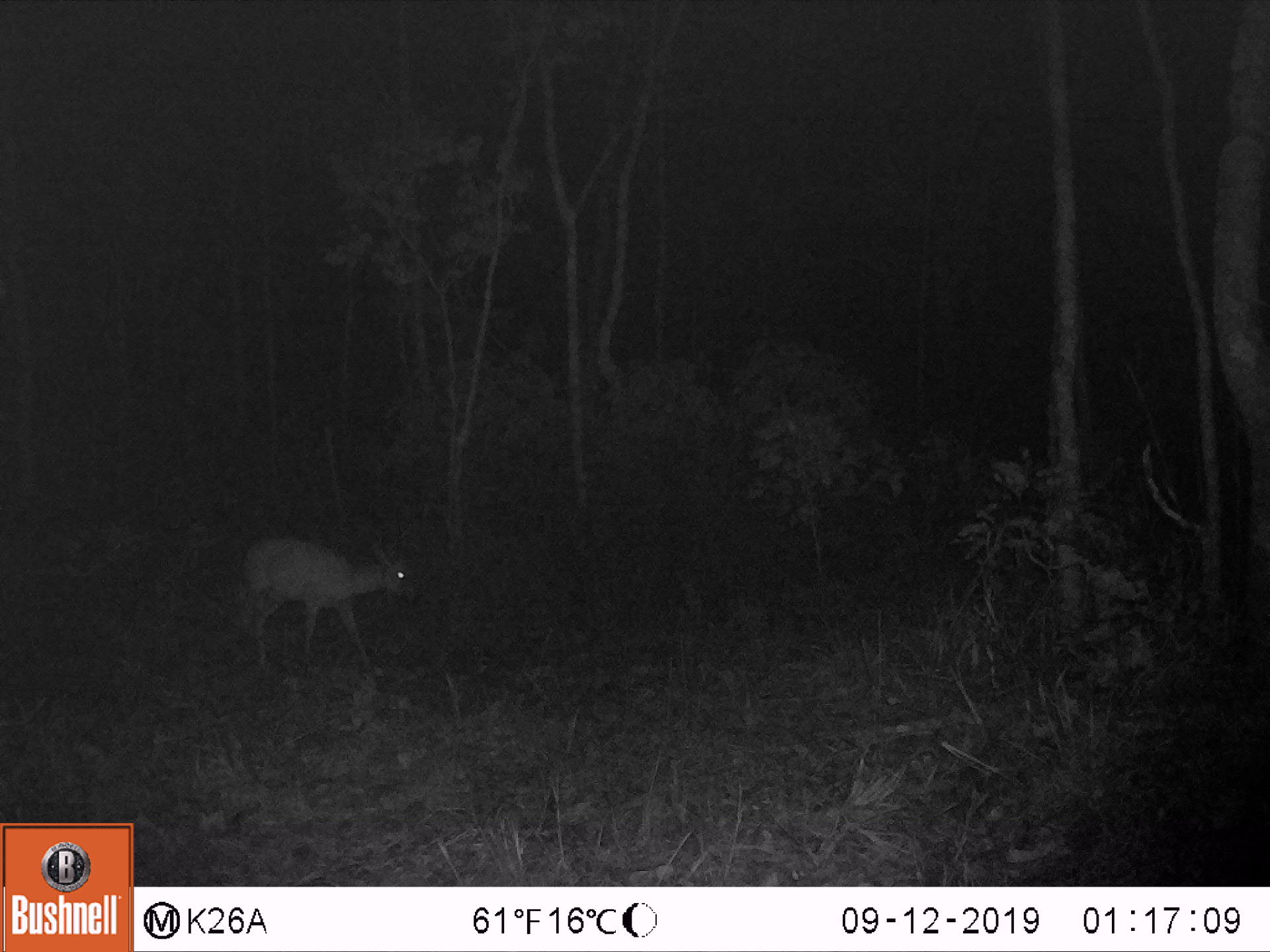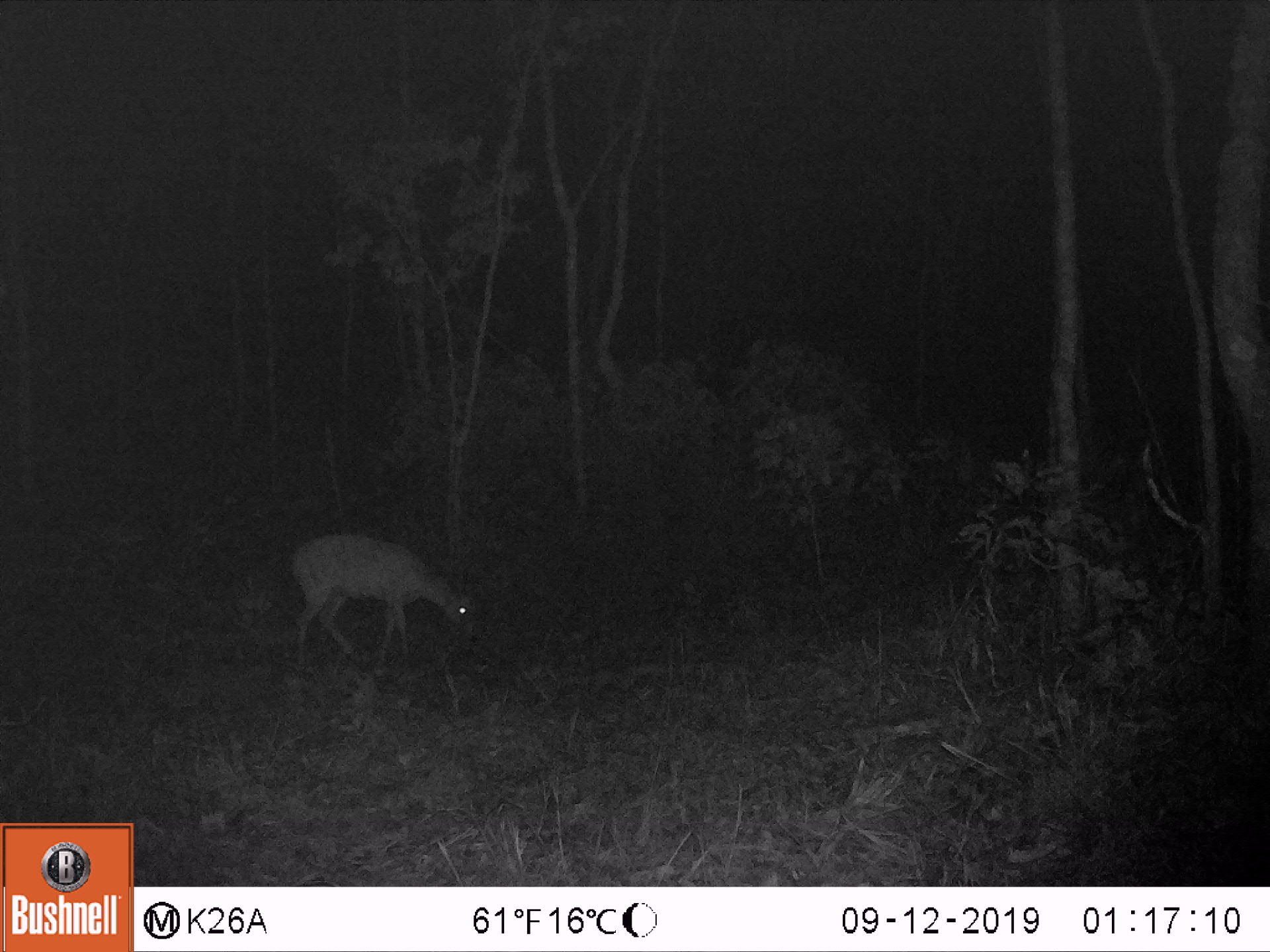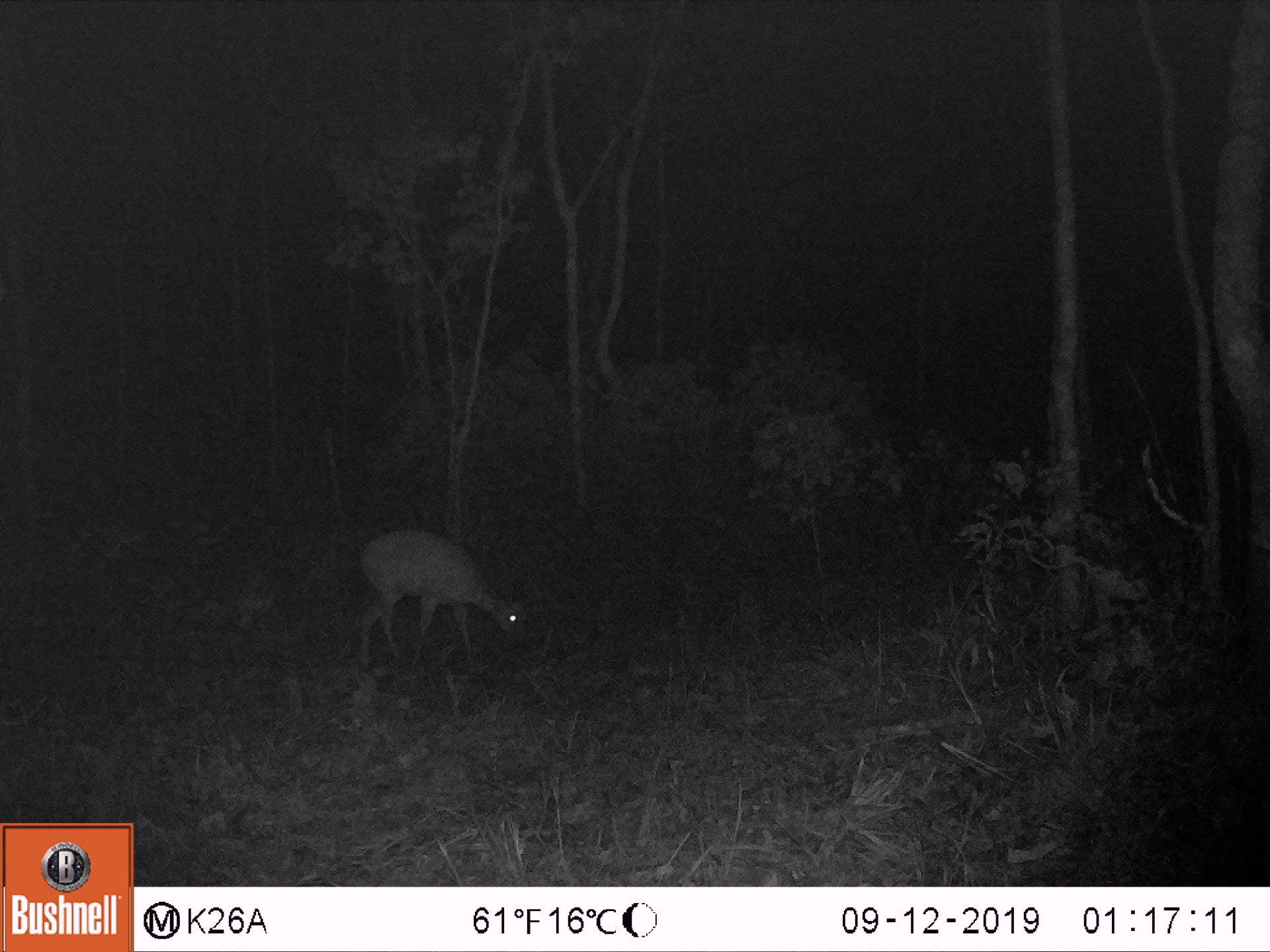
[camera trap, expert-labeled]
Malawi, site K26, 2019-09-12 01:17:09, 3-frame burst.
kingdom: Animalia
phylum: Chordata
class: Mammalia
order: Artiodactyla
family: Bovidae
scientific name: Antilopinae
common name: small antelope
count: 1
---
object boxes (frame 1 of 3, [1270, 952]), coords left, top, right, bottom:
small antelope: 240, 532, 422, 664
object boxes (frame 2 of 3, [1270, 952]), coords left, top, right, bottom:
small antelope: 289, 536, 481, 657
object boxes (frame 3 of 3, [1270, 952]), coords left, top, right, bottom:
small antelope: 361, 532, 532, 661